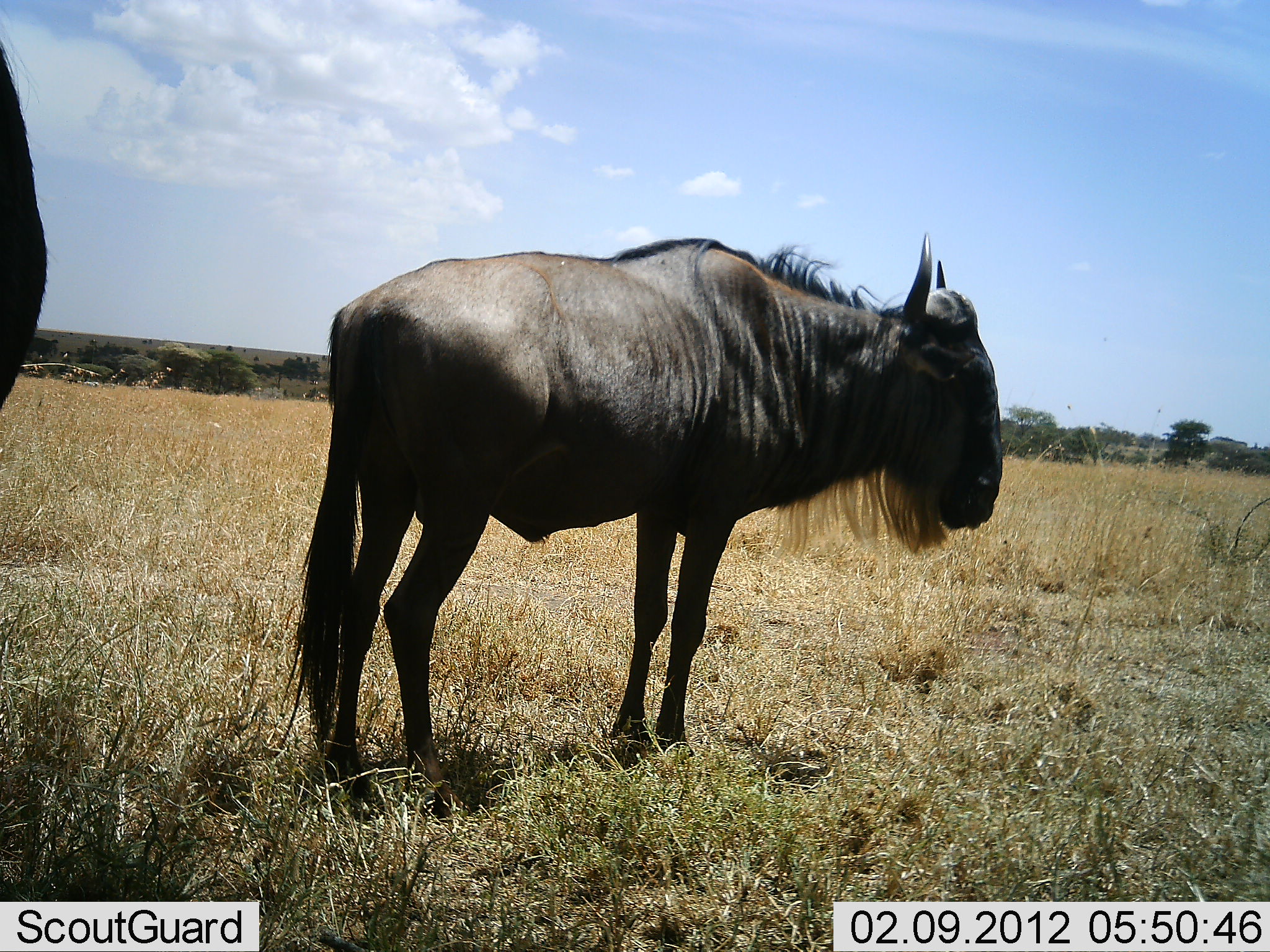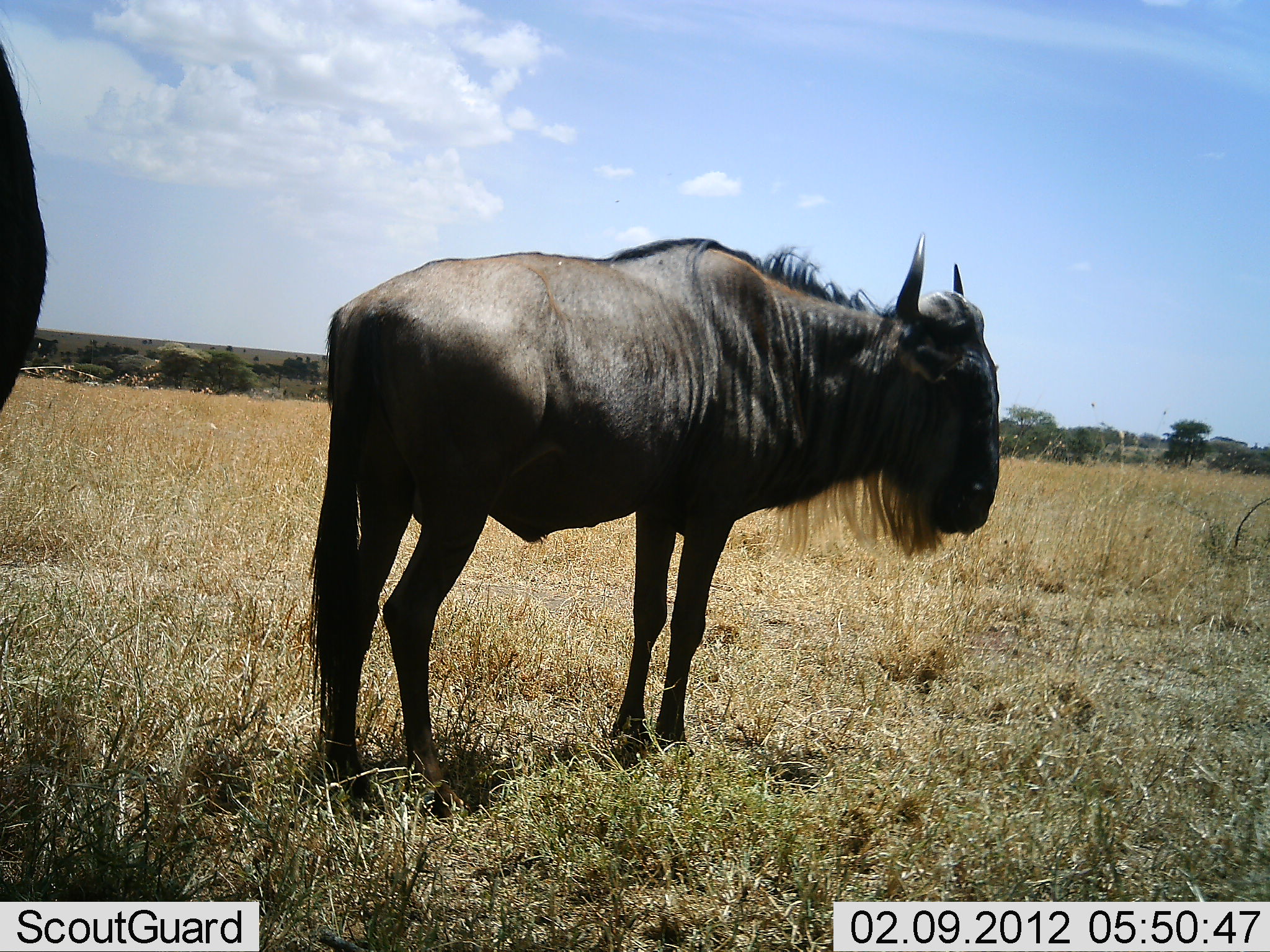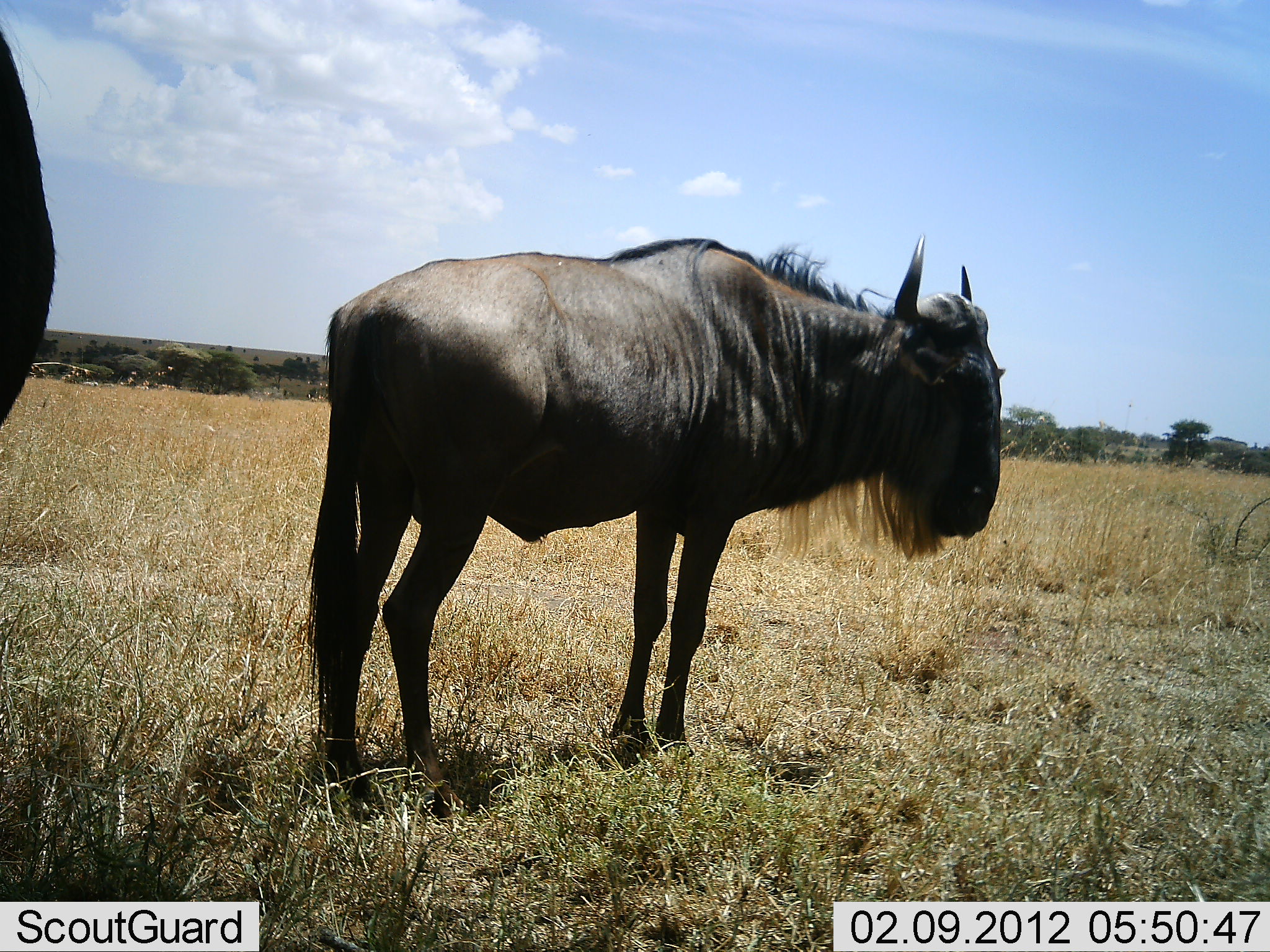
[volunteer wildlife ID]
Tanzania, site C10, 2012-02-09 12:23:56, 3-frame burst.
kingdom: Animalia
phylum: Chordata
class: Mammalia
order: Artiodactyla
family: Bovidae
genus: Connochaetes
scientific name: Connochaetes taurinus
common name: blue wildebeest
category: wildebeest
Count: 2.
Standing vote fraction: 100%.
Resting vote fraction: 0%.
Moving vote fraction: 7%.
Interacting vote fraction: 0%.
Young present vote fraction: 0%.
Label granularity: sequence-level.